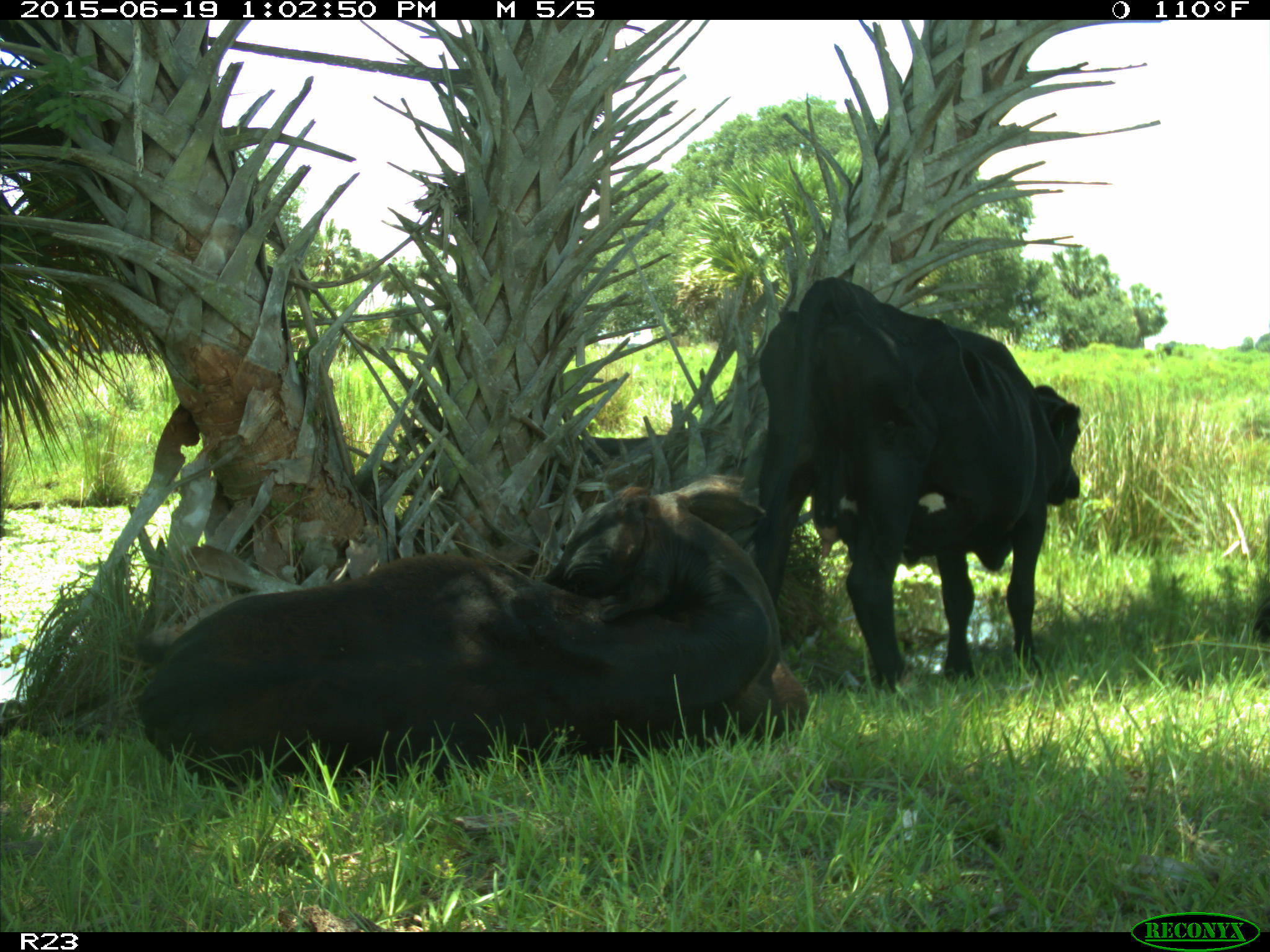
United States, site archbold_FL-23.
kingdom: Animalia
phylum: Chordata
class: Mammalia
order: Artiodactyla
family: Suidae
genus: Sus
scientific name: Sus scrofa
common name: wild boar